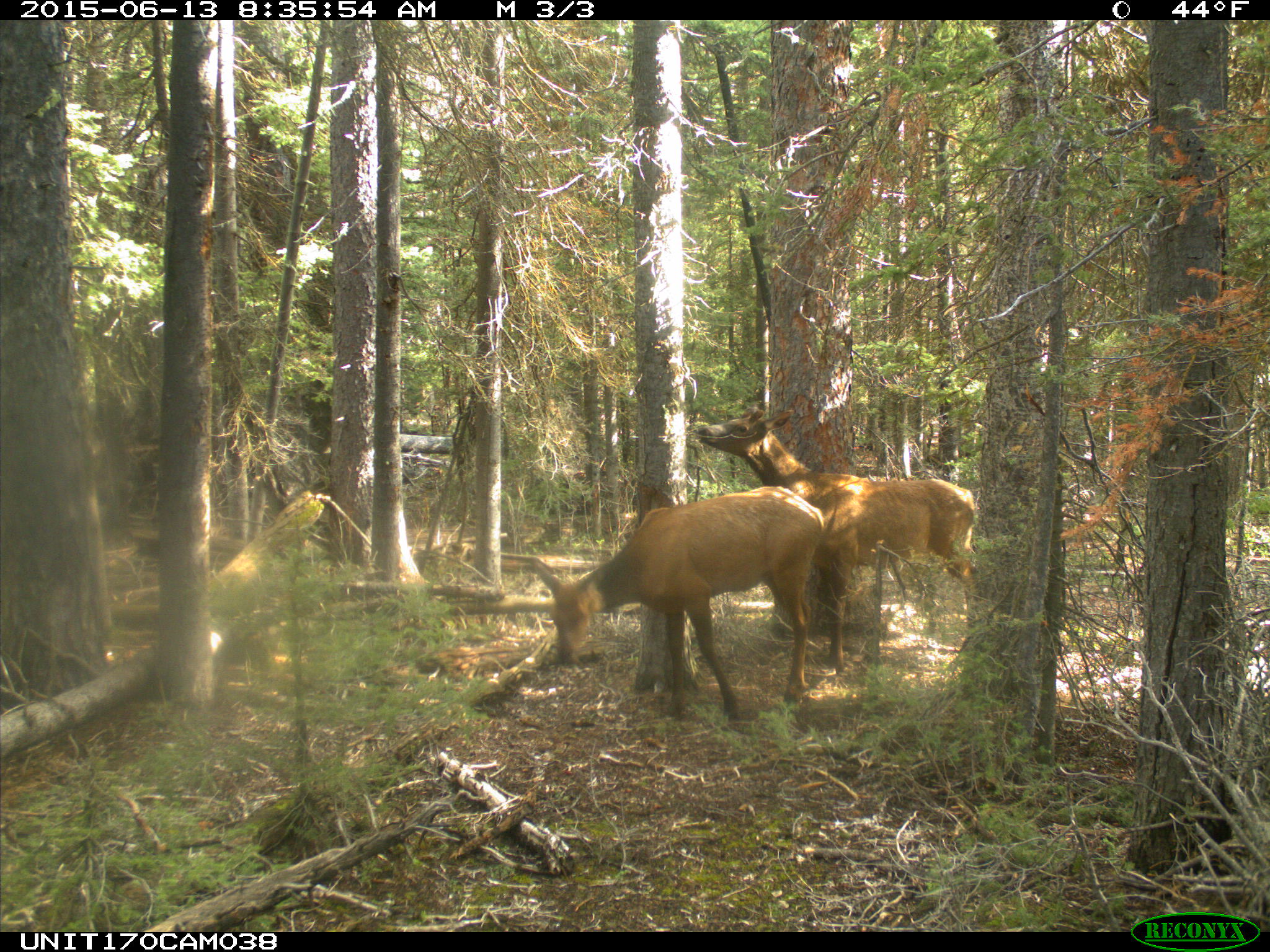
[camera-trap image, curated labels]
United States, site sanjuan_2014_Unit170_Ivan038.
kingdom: Animalia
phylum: Chordata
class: Mammalia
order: Artiodactyla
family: Cervidae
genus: Cervus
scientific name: Cervus elaphus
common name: red deer